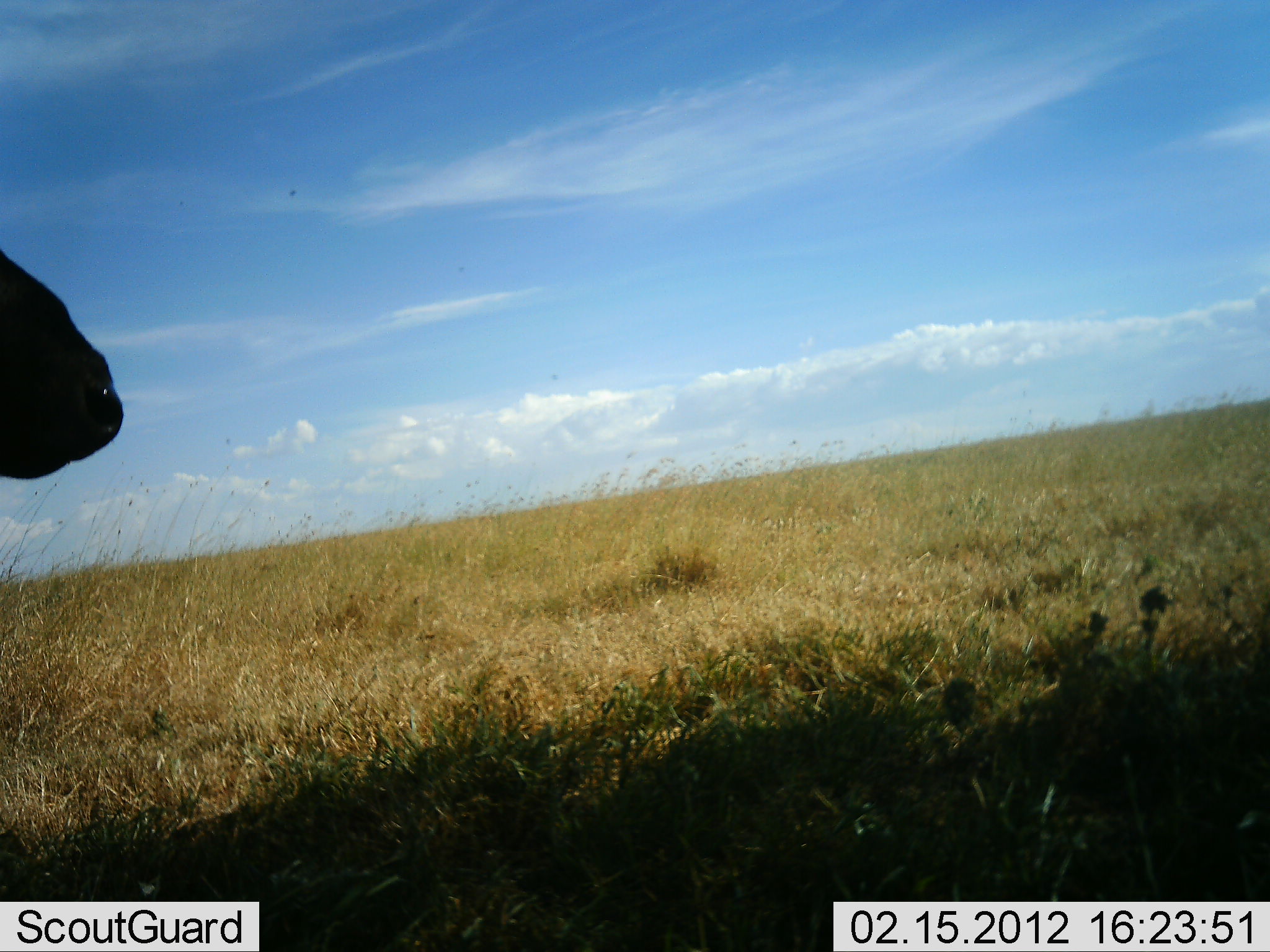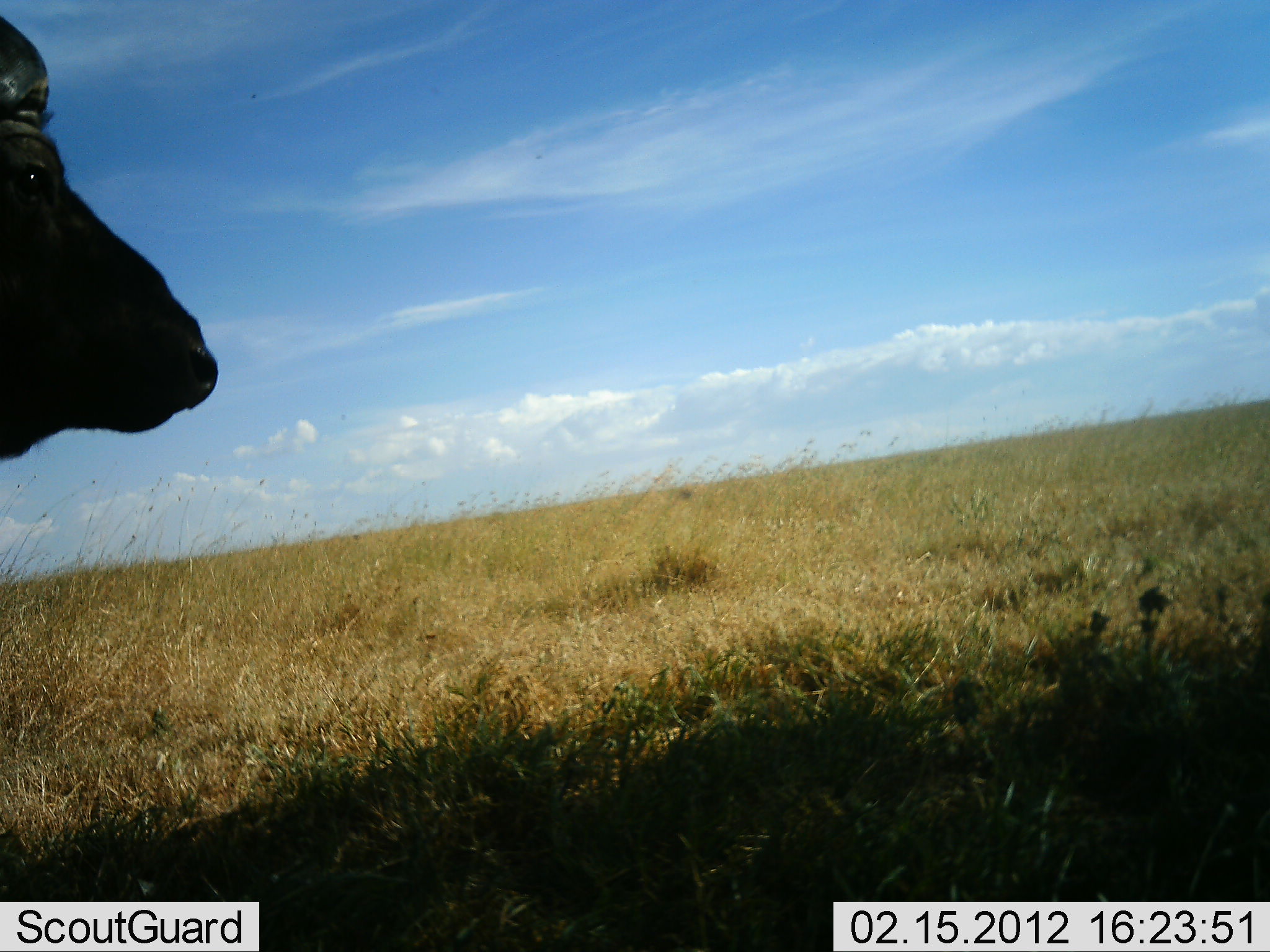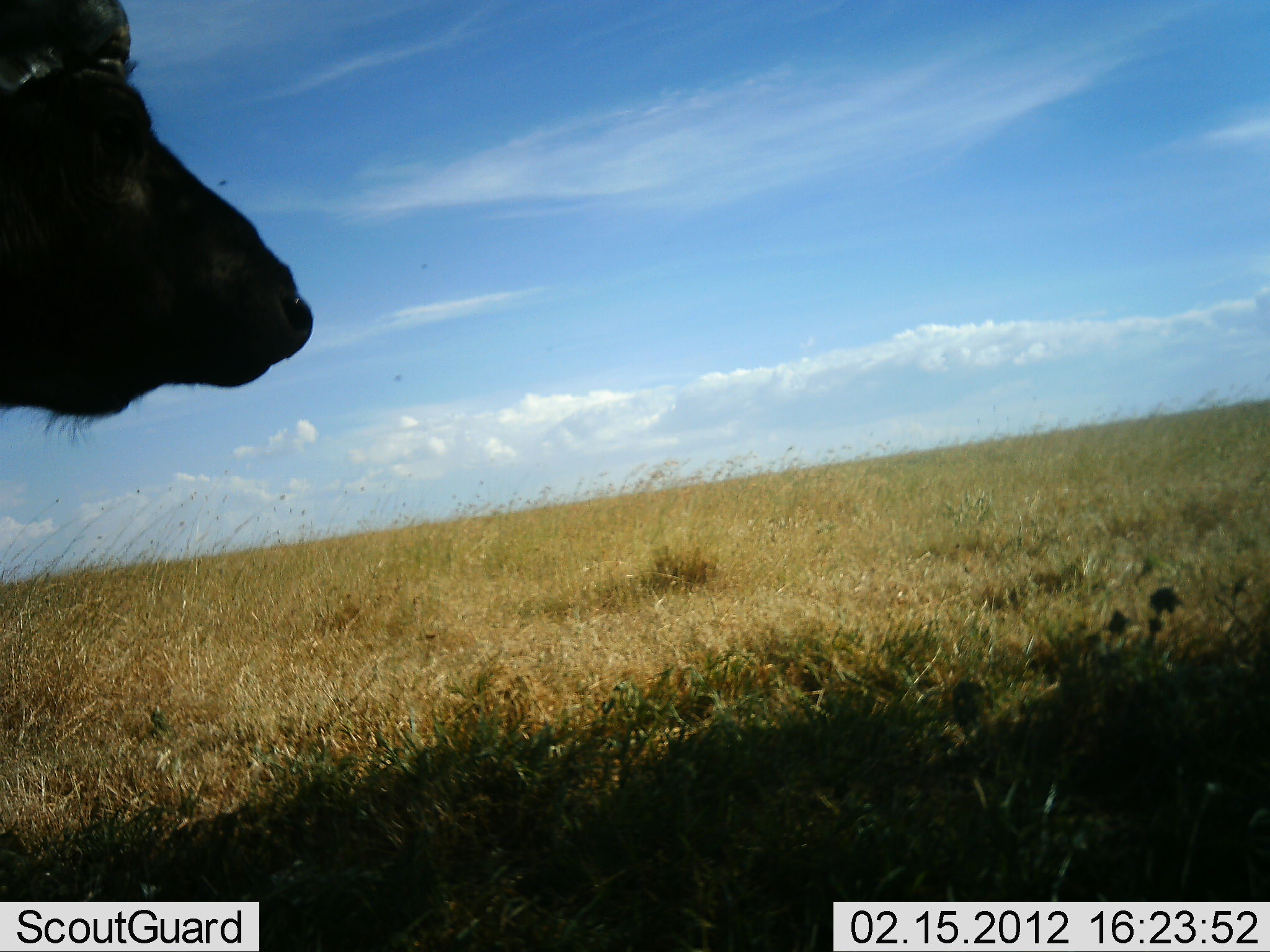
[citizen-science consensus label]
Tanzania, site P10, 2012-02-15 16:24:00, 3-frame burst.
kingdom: Animalia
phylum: Chordata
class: Mammalia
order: Artiodactyla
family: Bovidae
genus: Syncerus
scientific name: Syncerus caffer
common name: cape buffalo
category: buffalo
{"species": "buffalo (cape buffalo) (Syncerus caffer)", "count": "1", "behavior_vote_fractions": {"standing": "74%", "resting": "0%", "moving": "26%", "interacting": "0%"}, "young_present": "0%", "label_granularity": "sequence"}